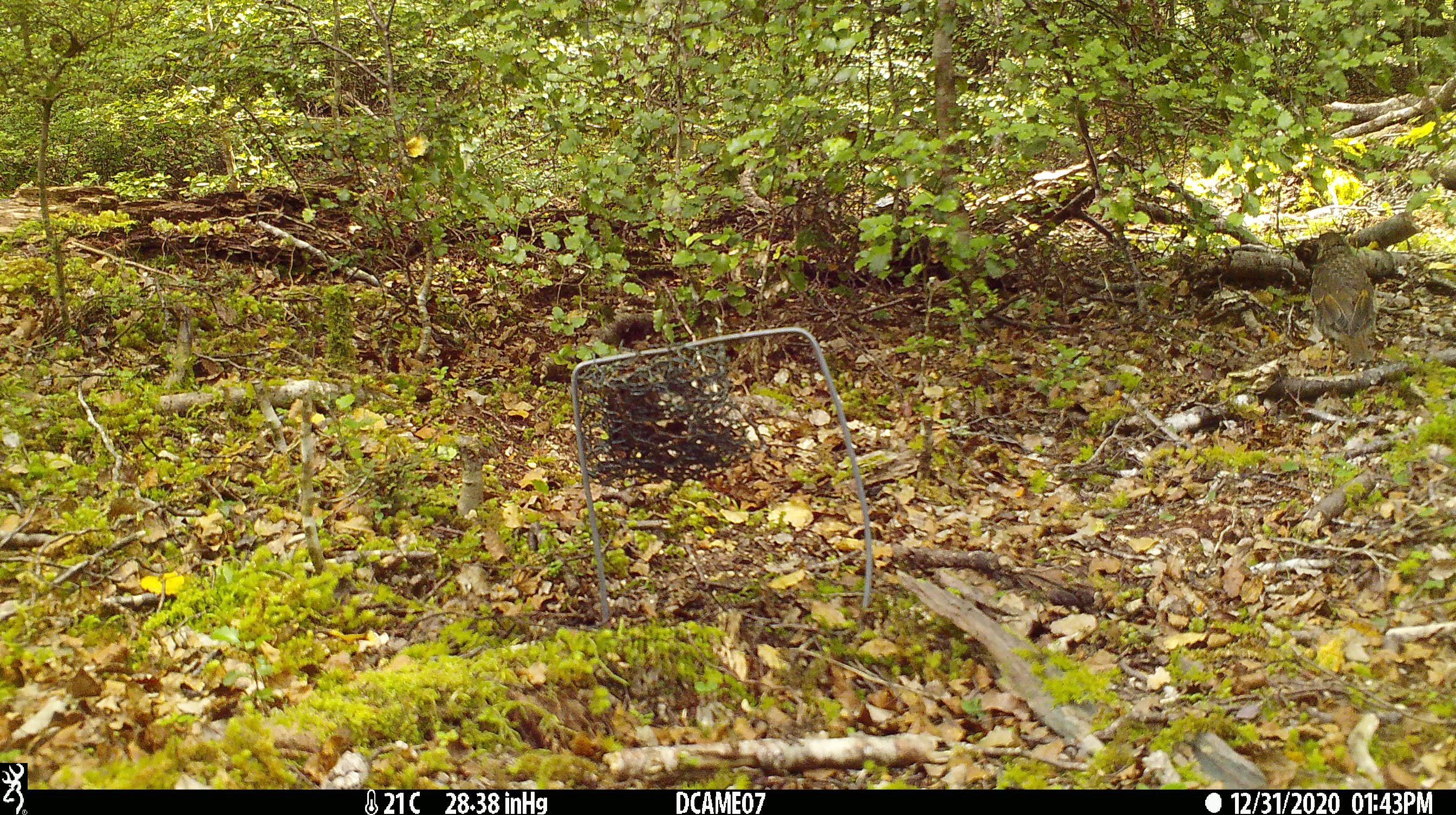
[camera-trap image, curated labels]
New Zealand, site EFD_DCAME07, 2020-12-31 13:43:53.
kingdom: Animalia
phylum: Chordata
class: Aves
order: Passeriformes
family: Turdidae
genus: Turdus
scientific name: Turdus philomelos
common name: song thrush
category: thrush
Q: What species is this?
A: Thrush (song thrush) (Turdus philomelos).